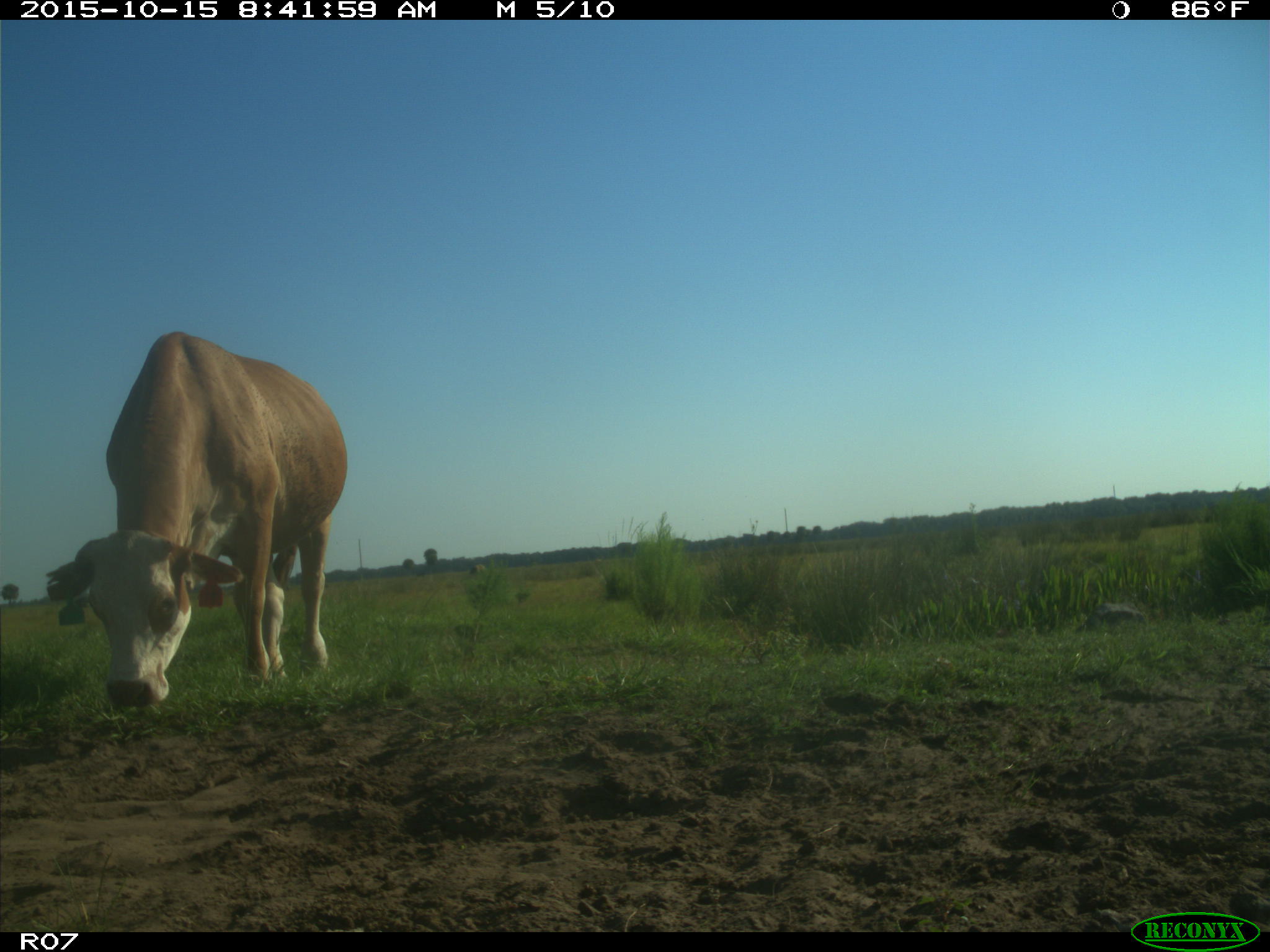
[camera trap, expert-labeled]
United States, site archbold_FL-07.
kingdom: Animalia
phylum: Chordata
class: Mammalia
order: Artiodactyla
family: Bovidae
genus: Bos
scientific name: Bos taurus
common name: domestic cow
Bos taurus (domestic cow).